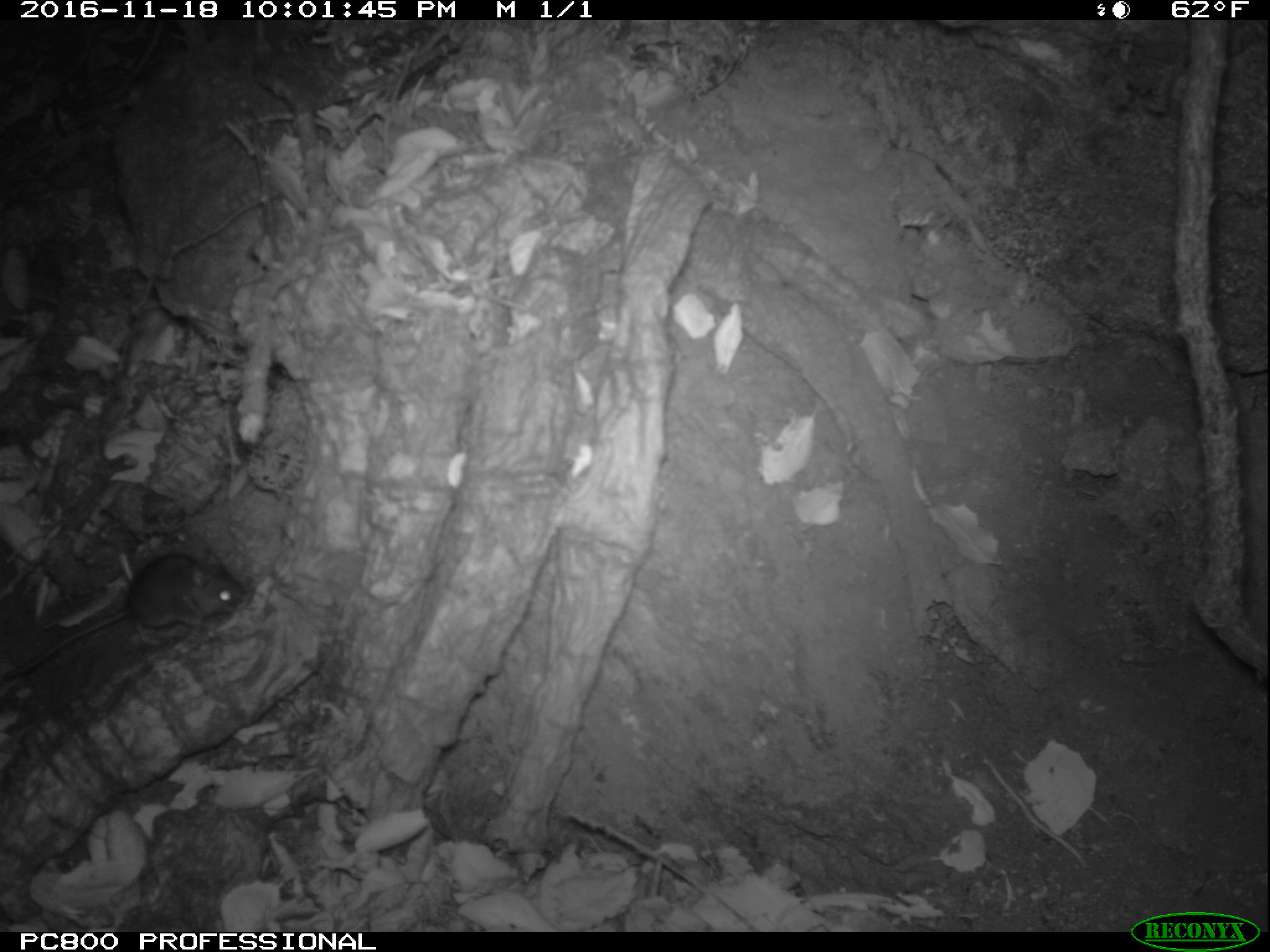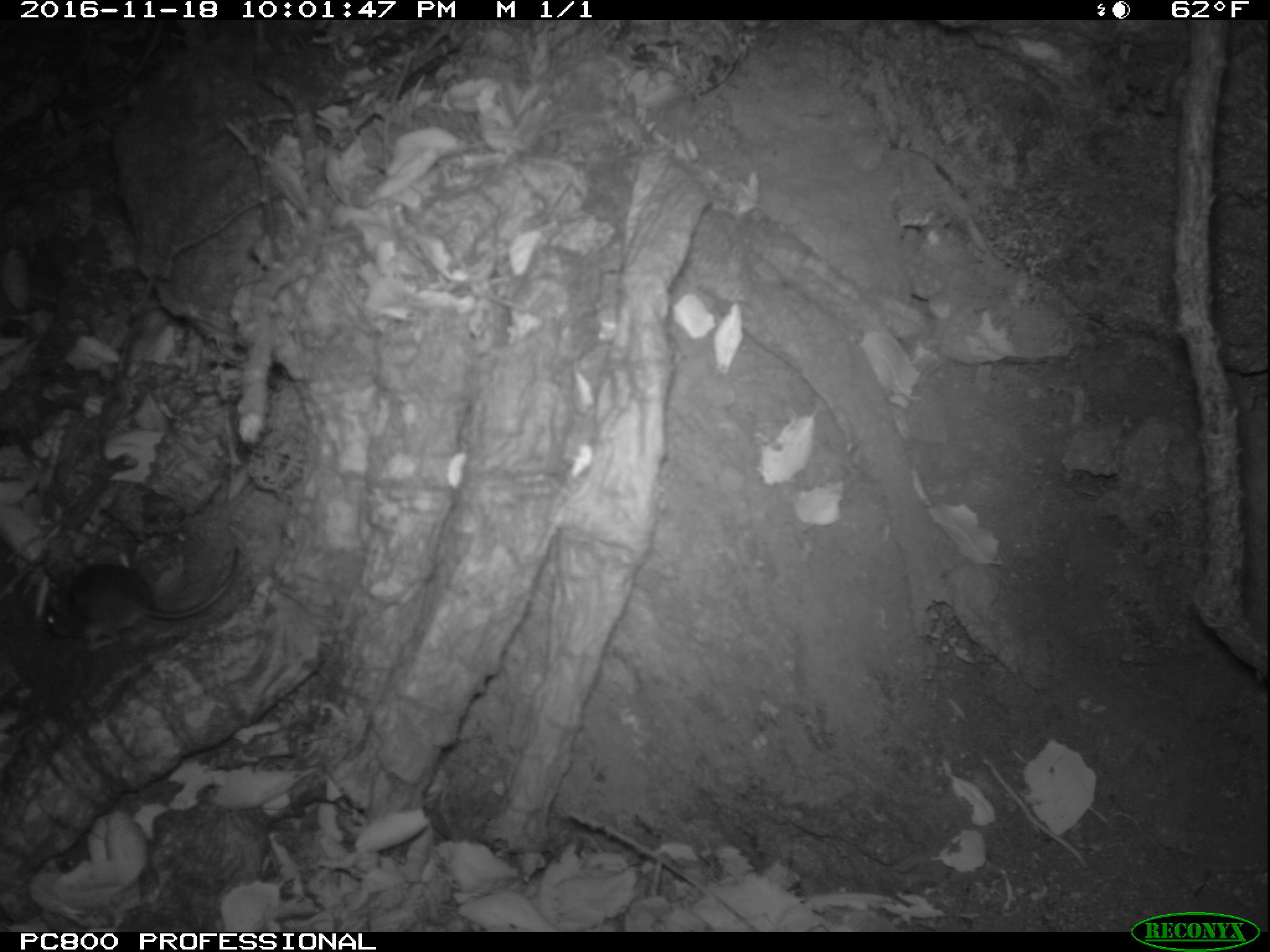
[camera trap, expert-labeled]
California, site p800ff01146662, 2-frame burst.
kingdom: Animalia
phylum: Chordata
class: Mammalia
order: Rodentia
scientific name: Rodentia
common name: rodent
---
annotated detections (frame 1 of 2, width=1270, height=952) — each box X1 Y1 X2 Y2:
rodent: 0 550 245 686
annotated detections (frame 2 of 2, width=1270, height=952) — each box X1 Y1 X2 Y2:
rodent: 46 546 239 647